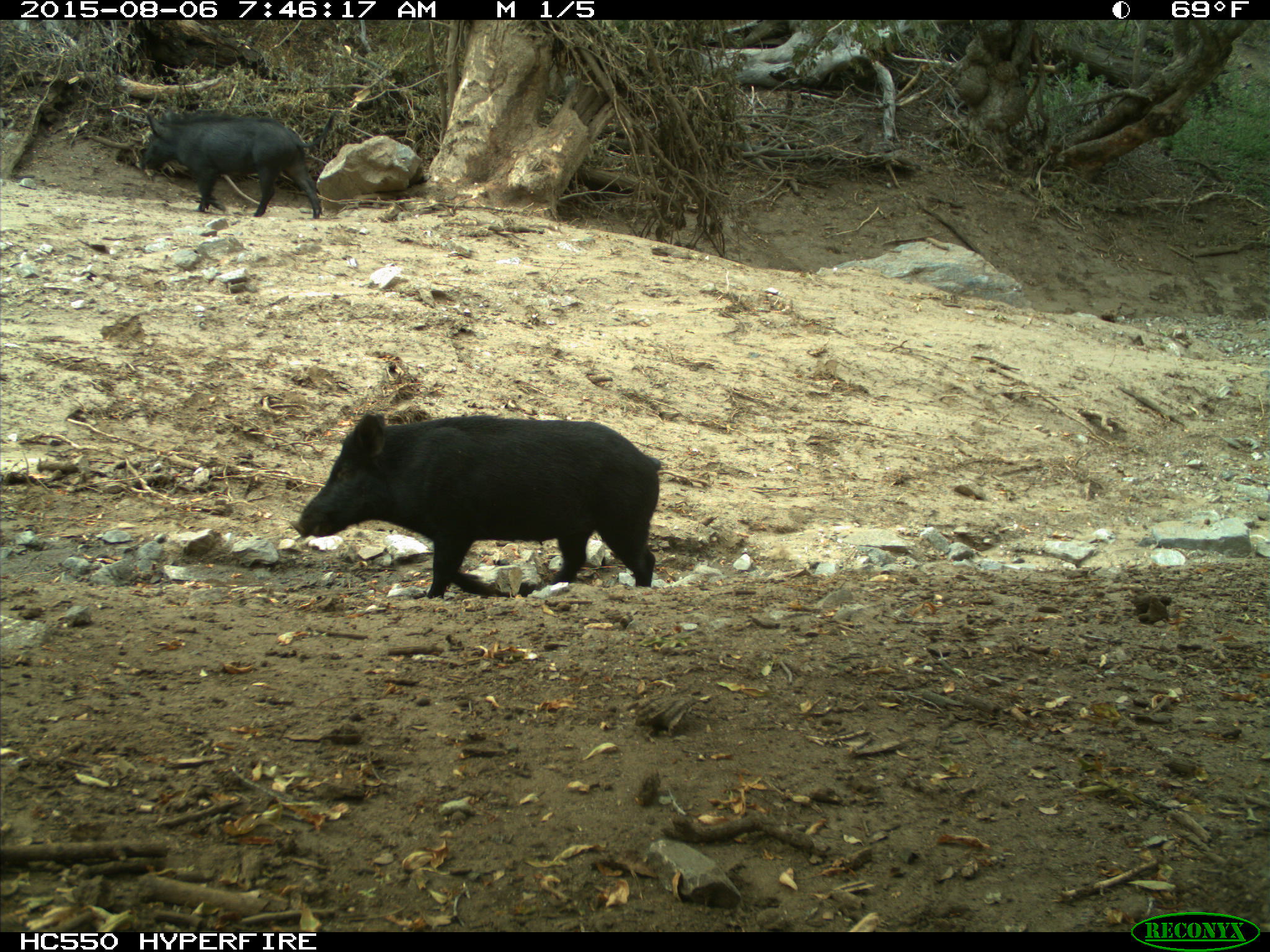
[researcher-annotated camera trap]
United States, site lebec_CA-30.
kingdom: Animalia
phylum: Chordata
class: Mammalia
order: Artiodactyla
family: Suidae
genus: Sus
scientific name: Sus scrofa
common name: wild boar